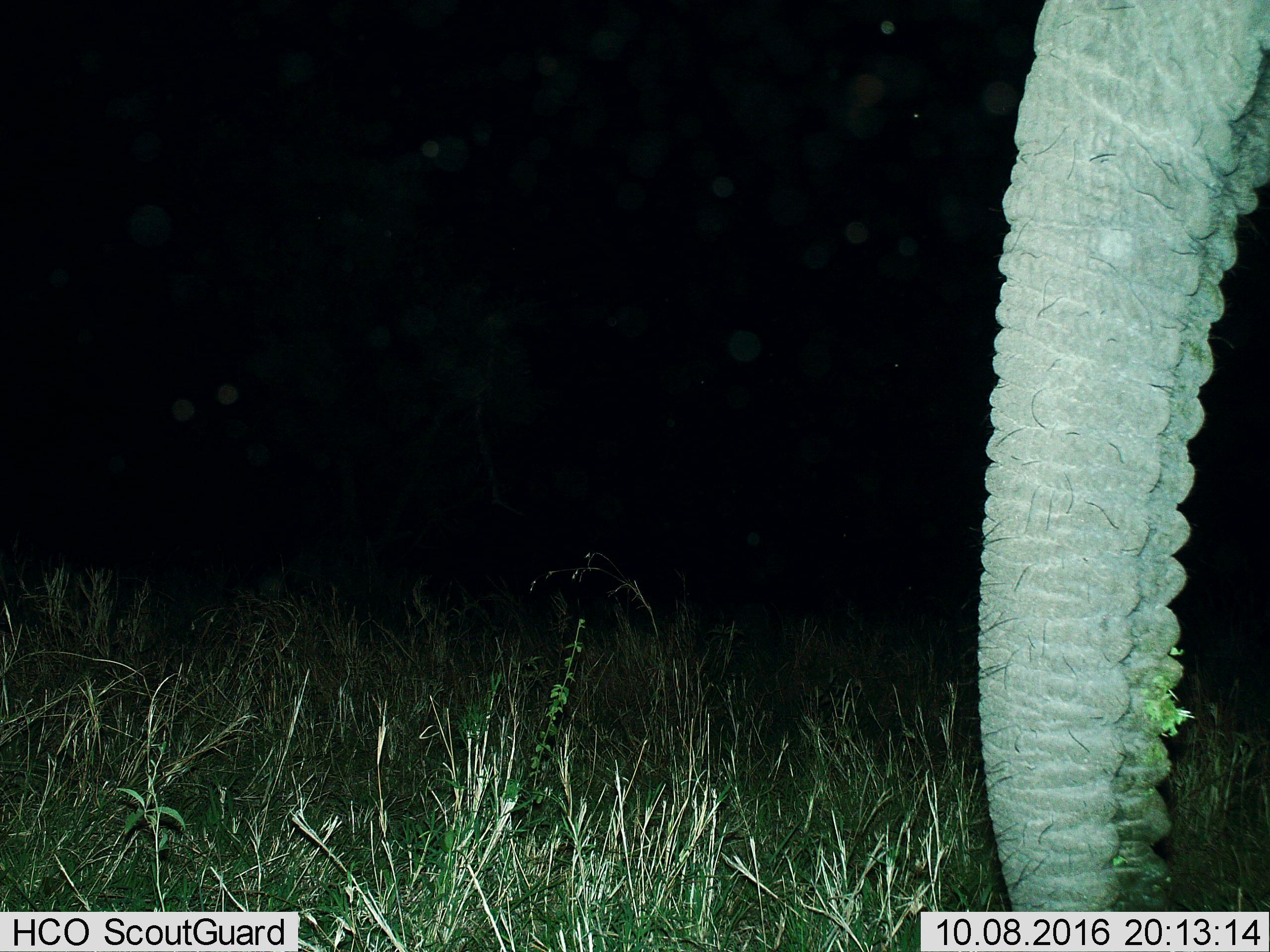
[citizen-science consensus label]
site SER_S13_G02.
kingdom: Animalia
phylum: Chordata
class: Mammalia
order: Proboscidea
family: Elephantidae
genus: Loxodonta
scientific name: Loxodonta africana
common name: african bush elephant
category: elephant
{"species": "elephant (african bush elephant) (Loxodonta africana)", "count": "1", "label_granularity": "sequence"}